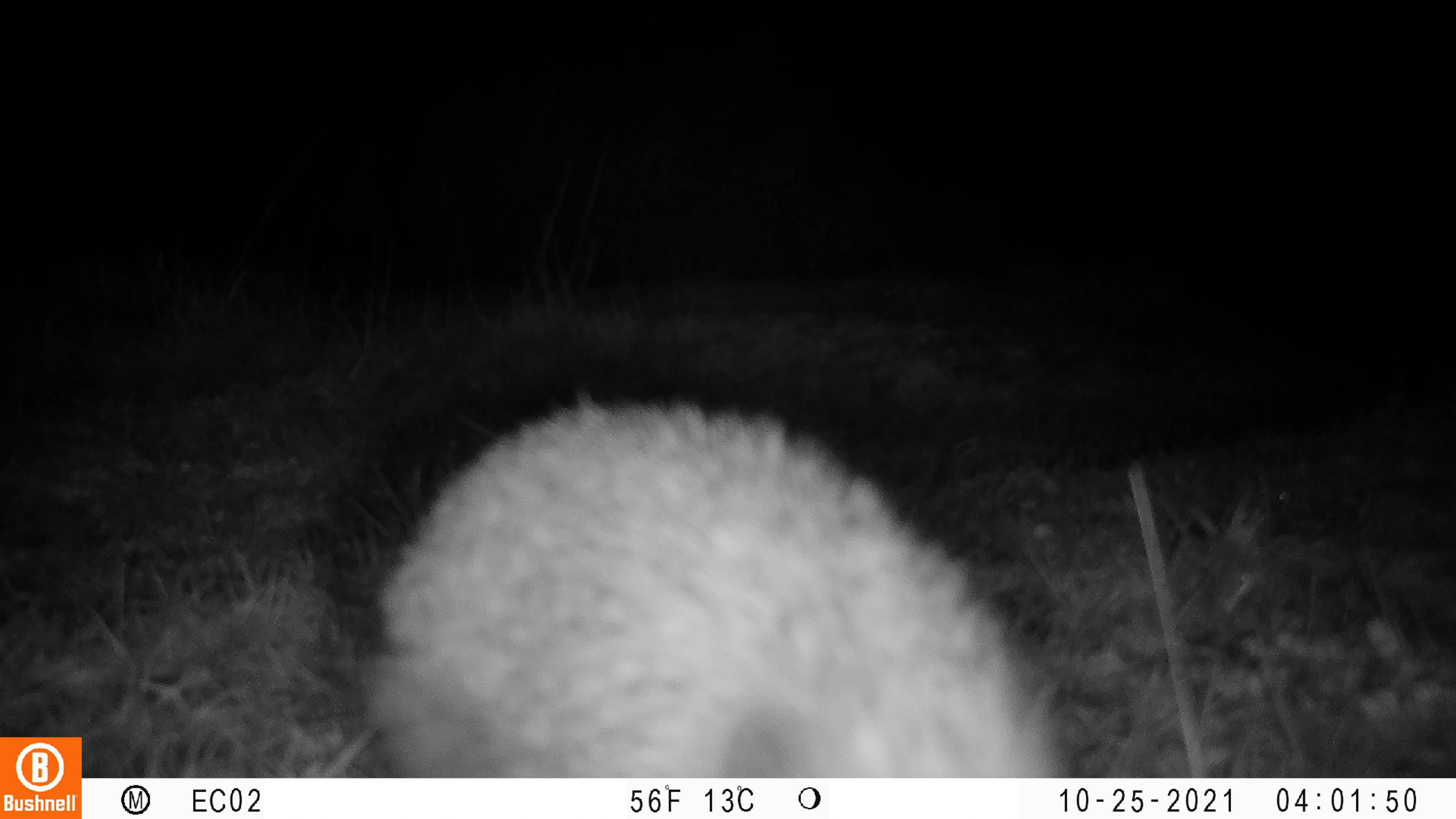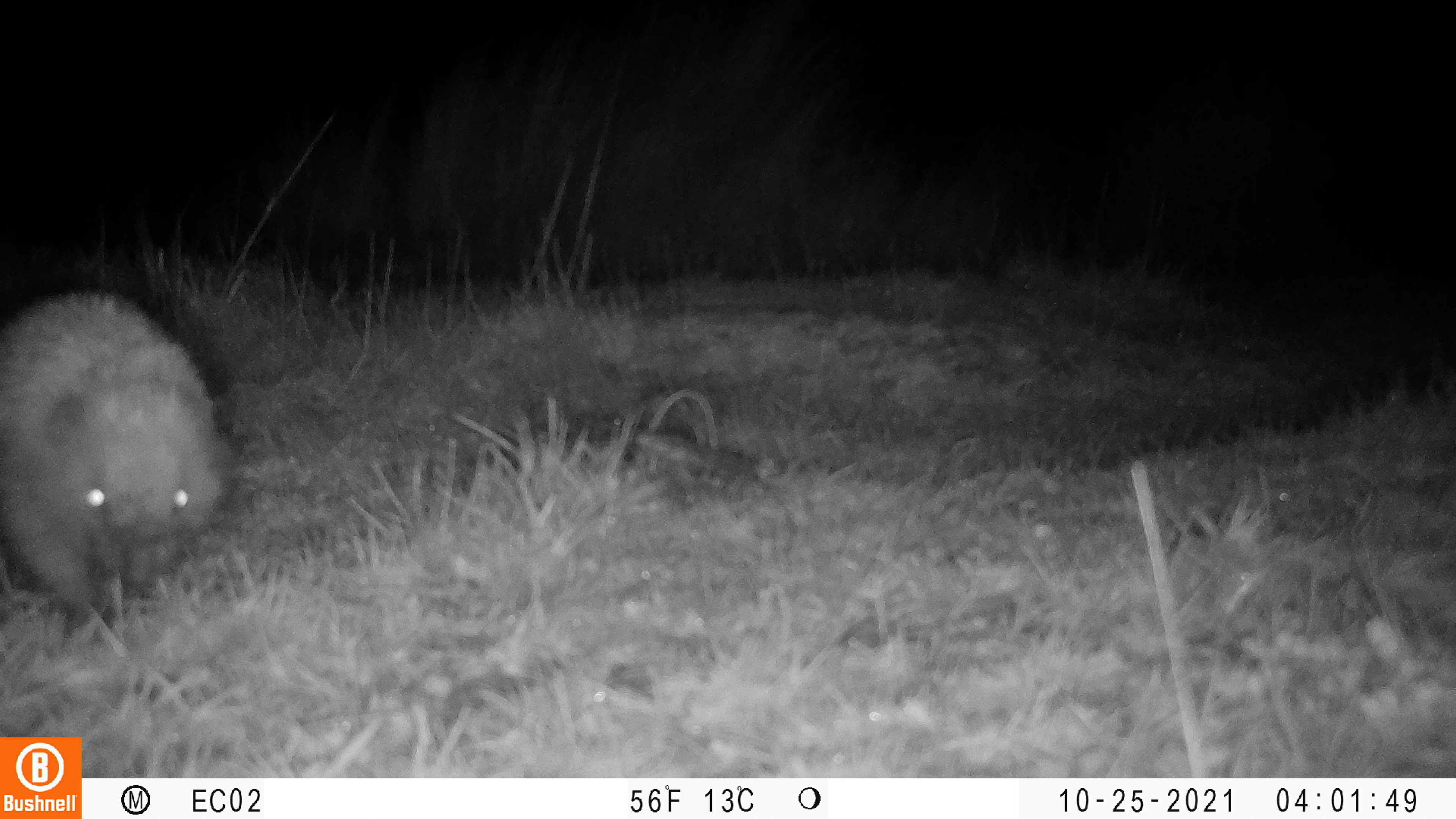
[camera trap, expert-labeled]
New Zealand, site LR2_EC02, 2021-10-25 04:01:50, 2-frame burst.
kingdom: Animalia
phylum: Chordata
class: Mammalia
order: Eulipotyphla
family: Erinaceidae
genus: Erinaceus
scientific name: Erinaceus europaeus europaeus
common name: european hedgehog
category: hedgehog